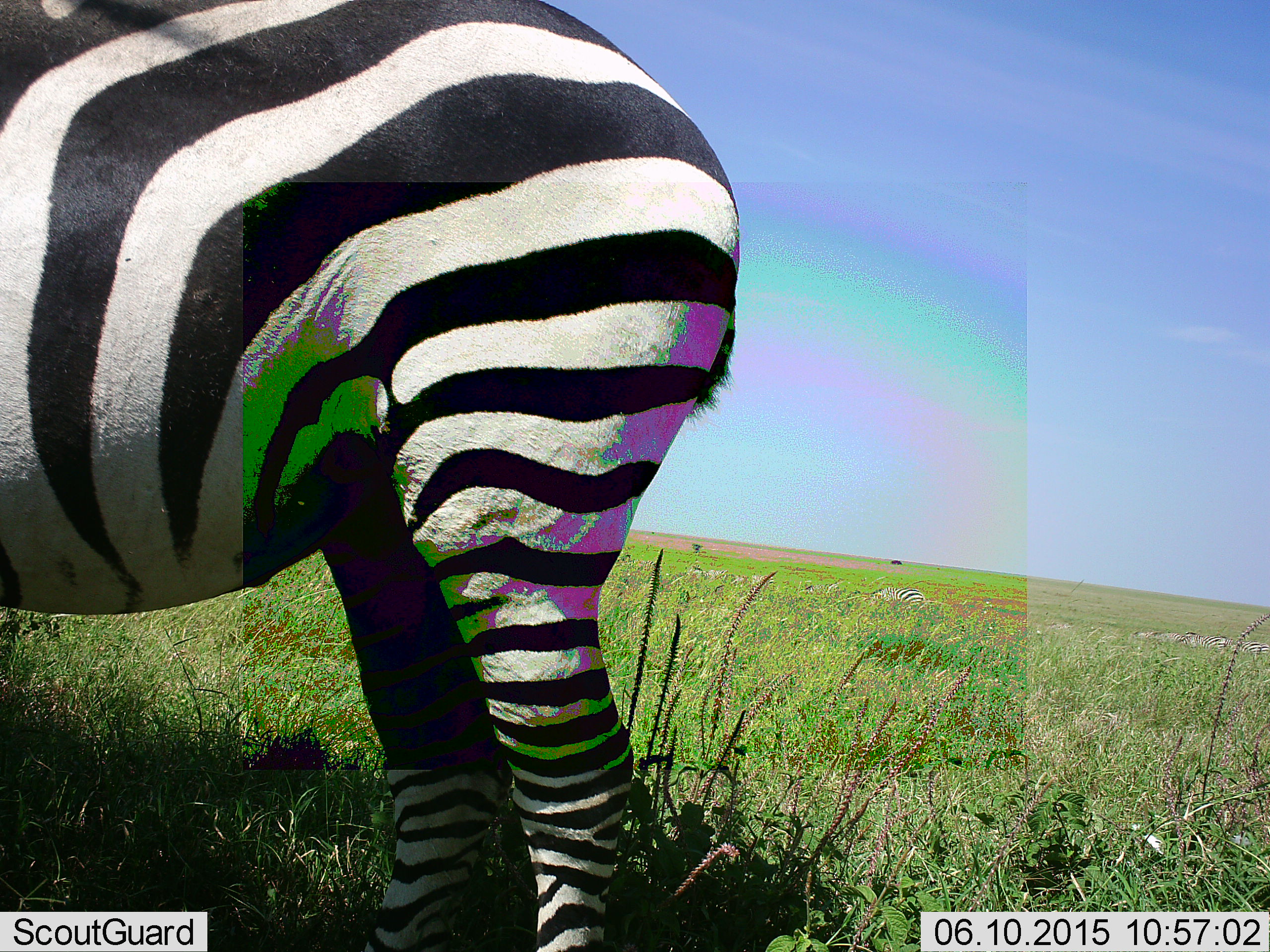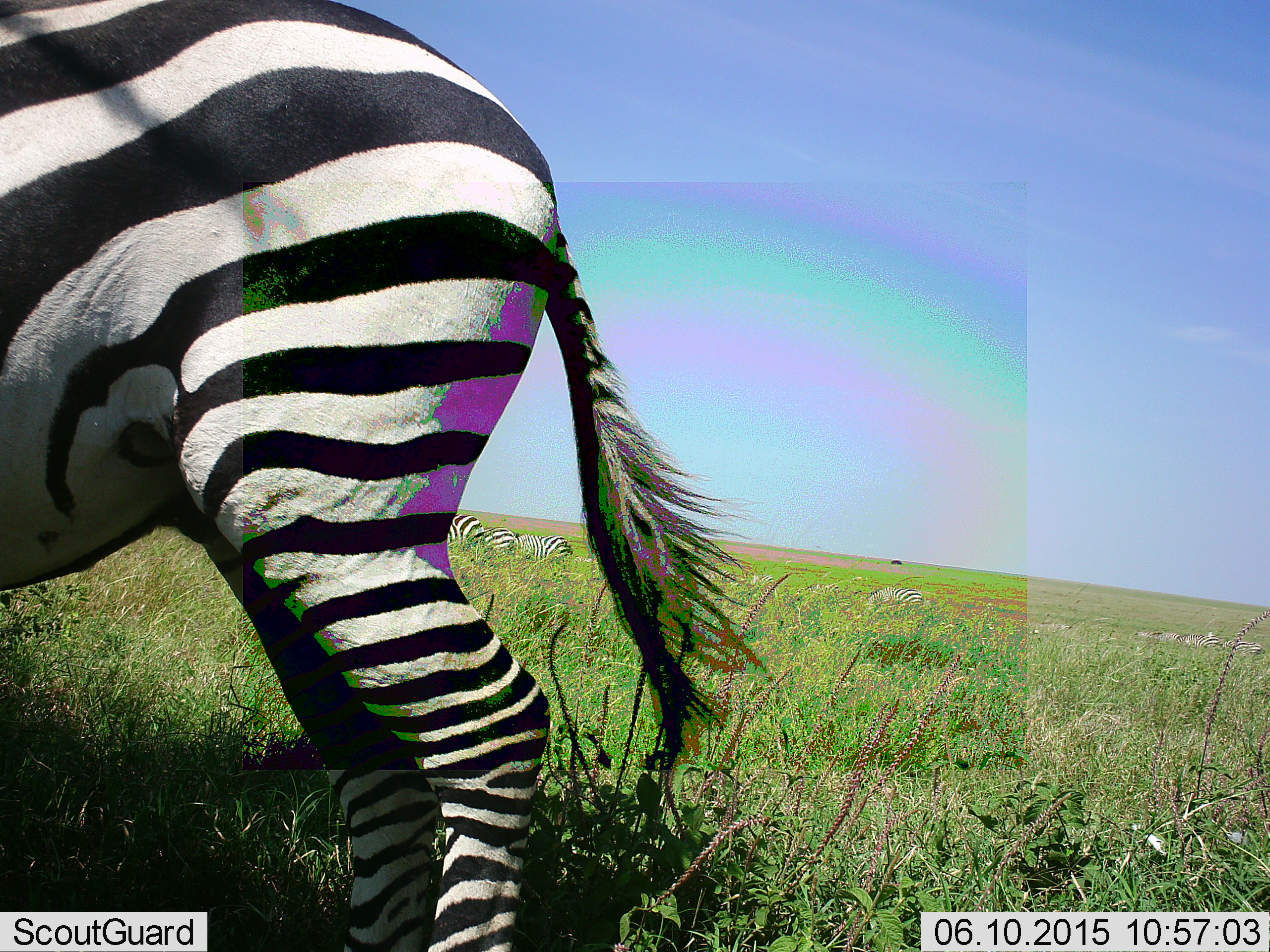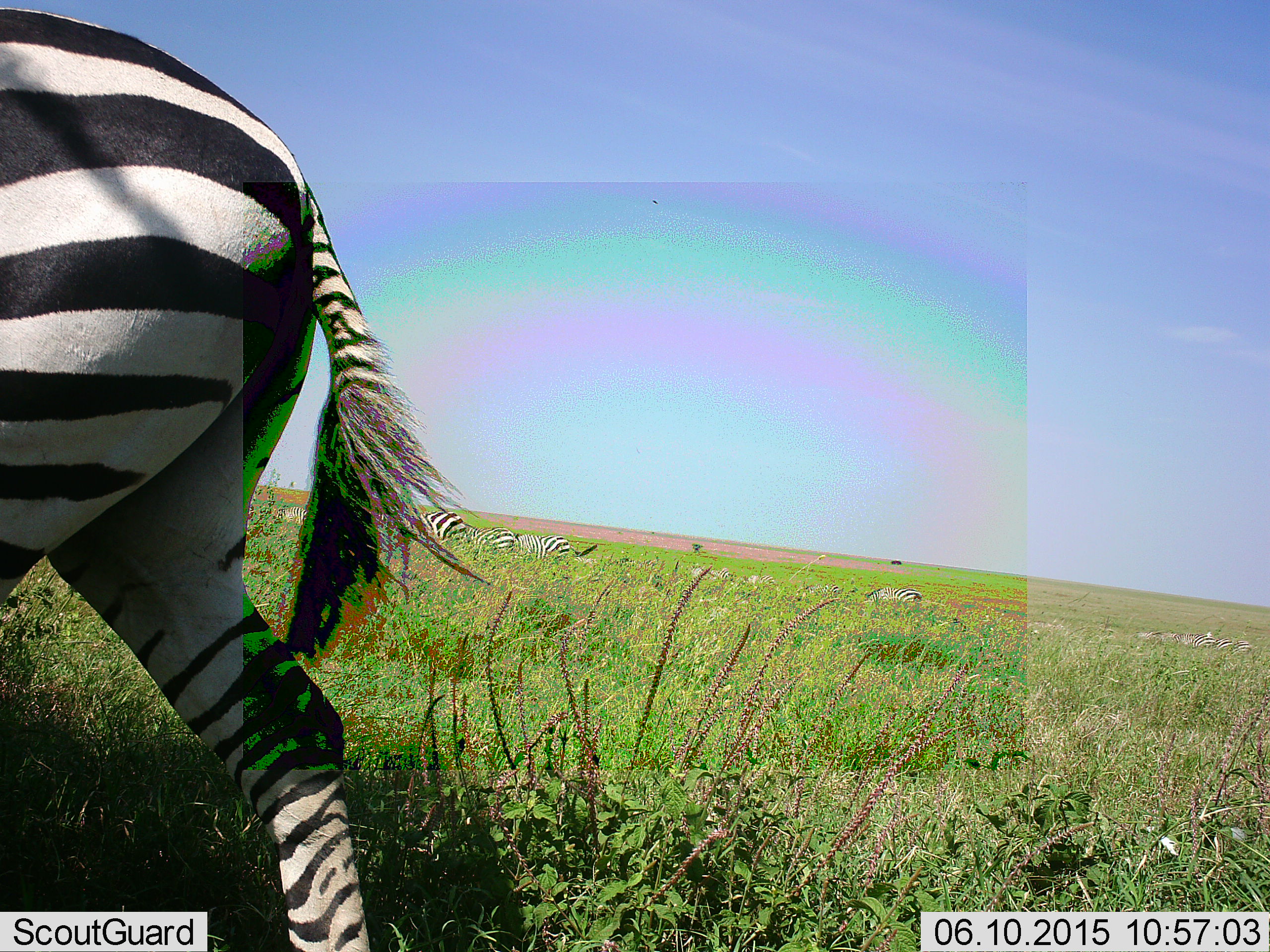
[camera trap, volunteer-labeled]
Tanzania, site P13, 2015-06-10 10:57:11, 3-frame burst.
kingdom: Animalia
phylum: Chordata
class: Mammalia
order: Perissodactyla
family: Equidae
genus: Equus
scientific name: Equus quagga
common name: plains zebra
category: zebra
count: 6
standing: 60%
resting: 20%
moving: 60%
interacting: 0%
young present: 0%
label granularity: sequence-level